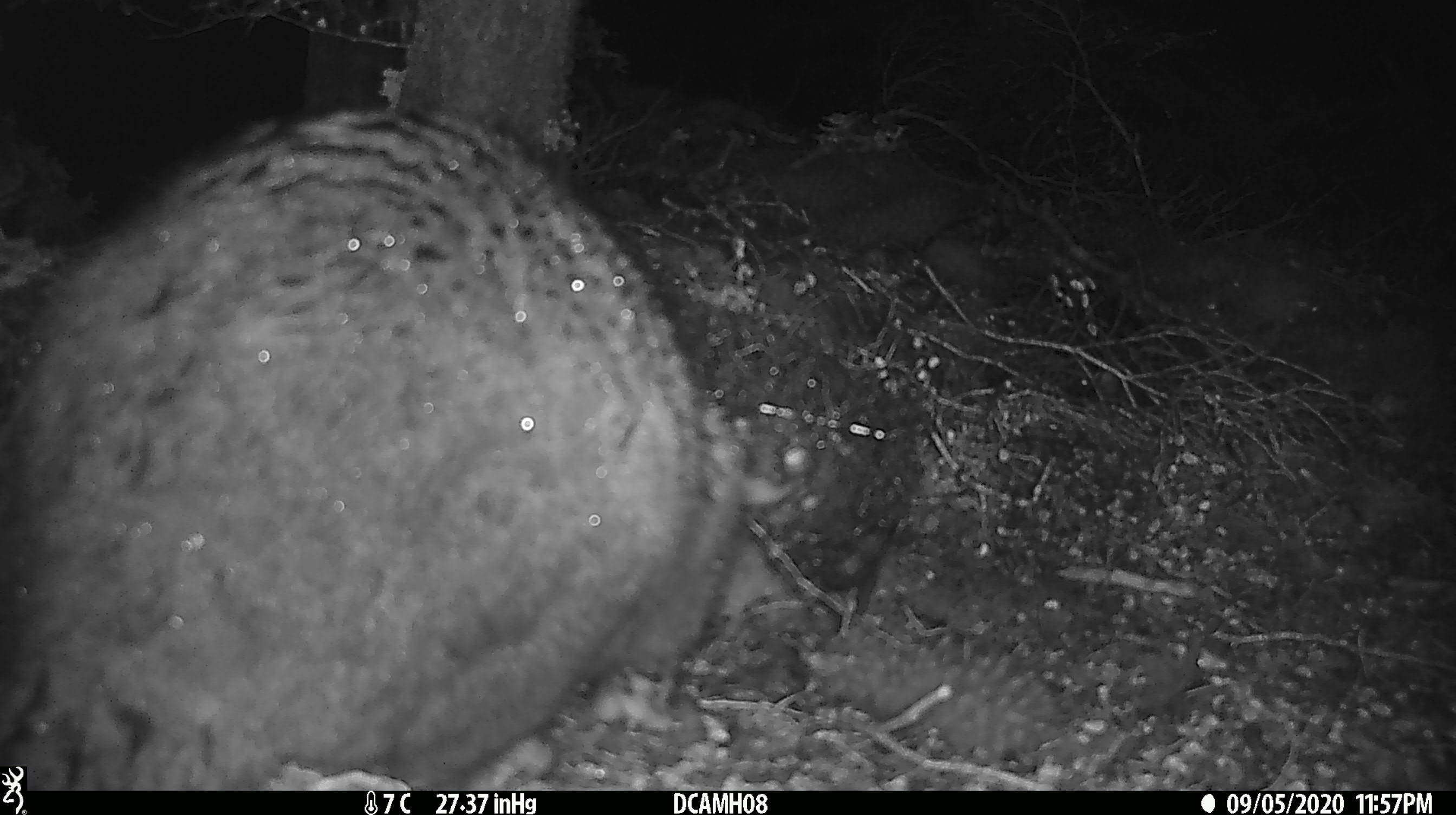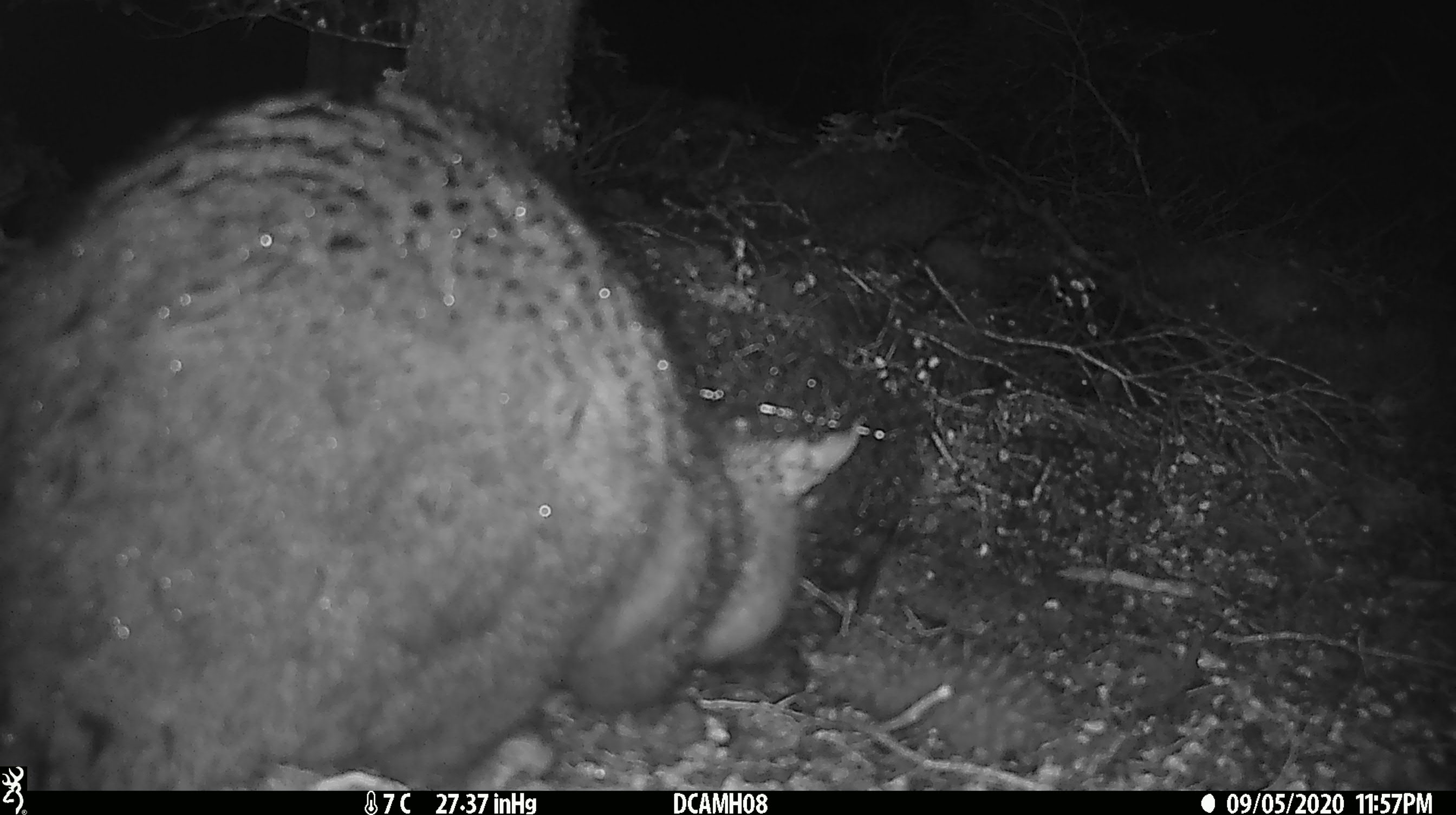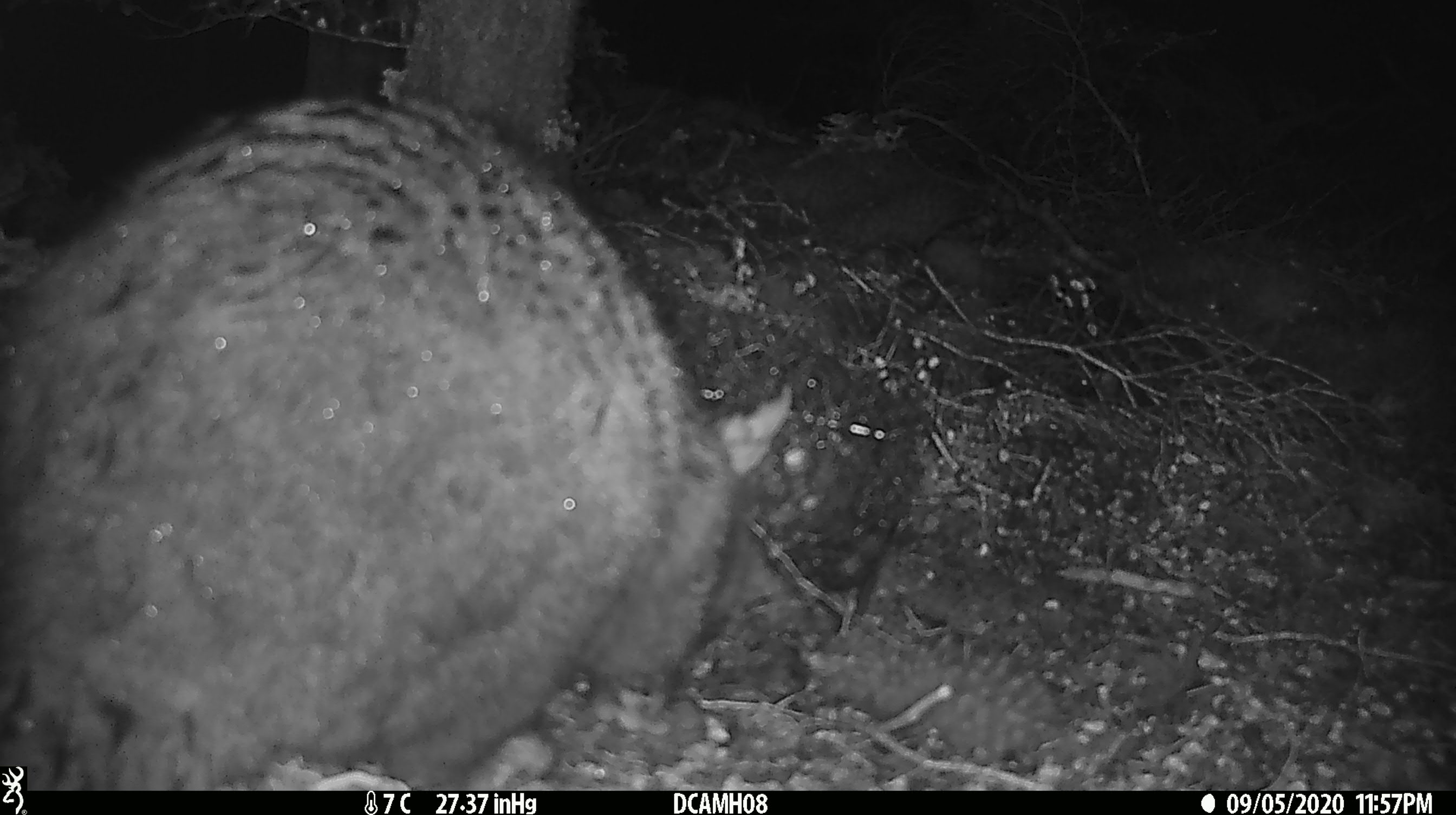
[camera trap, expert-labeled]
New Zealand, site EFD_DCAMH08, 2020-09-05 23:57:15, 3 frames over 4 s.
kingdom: Animalia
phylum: Chordata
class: Mammalia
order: Diprotodontia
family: Phalangeridae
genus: Trichosurus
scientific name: Trichosurus vulpecula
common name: common brushtail possum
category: possum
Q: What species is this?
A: Possum (common brushtail possum) (Trichosurus vulpecula).